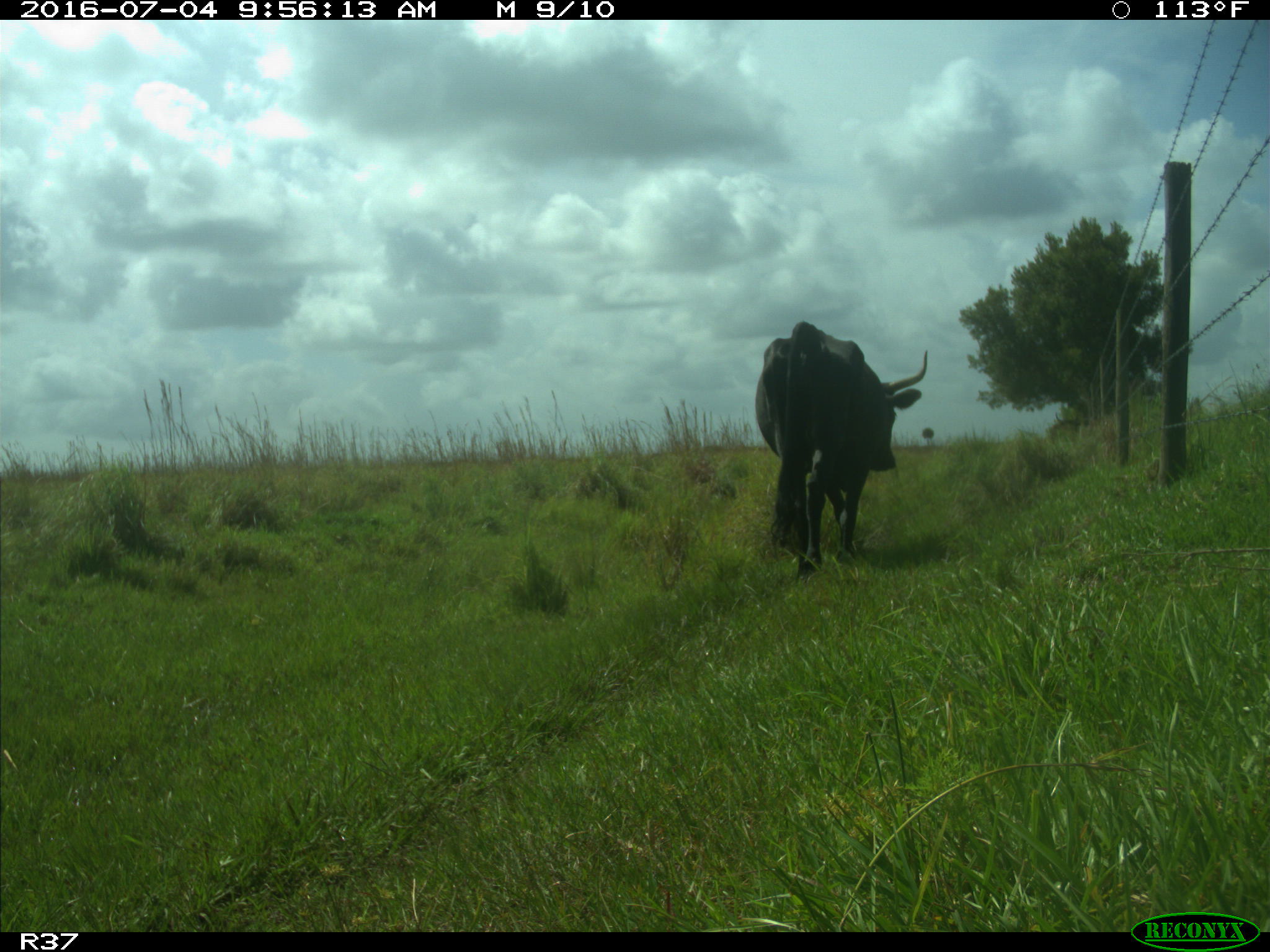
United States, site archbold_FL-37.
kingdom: Animalia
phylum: Chordata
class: Mammalia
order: Artiodactyla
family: Bovidae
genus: Bos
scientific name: Bos taurus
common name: domestic cow